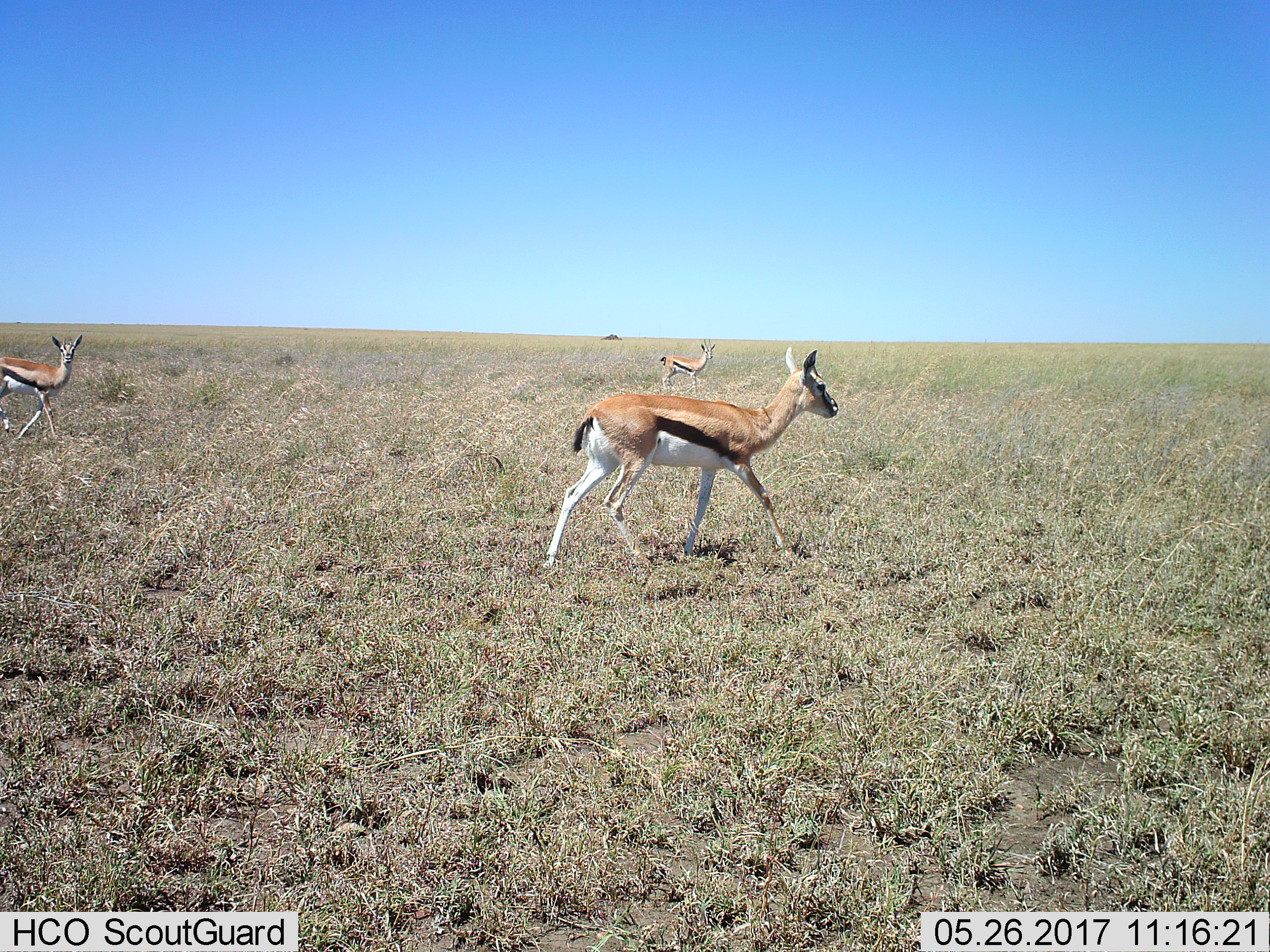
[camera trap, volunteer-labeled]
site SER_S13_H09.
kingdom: Animalia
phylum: Chordata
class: Mammalia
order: Artiodactyla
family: Bovidae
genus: Eudorcas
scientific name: Eudorcas thomsonii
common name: thomson's gazelle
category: gazellethomsons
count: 3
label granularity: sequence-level